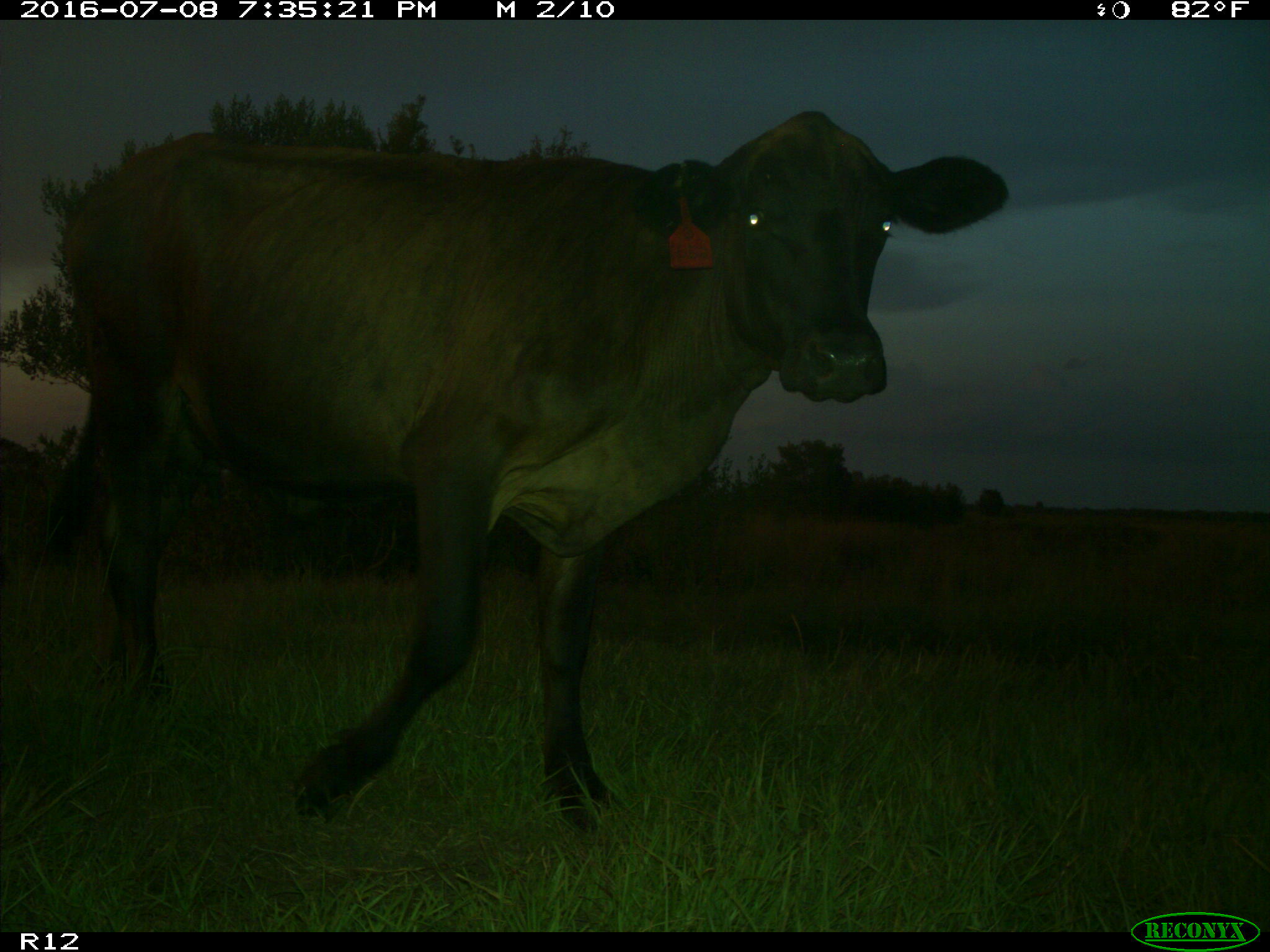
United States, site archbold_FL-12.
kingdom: Animalia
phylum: Chordata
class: Mammalia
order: Artiodactyla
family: Bovidae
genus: Bos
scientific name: Bos taurus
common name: domestic cow